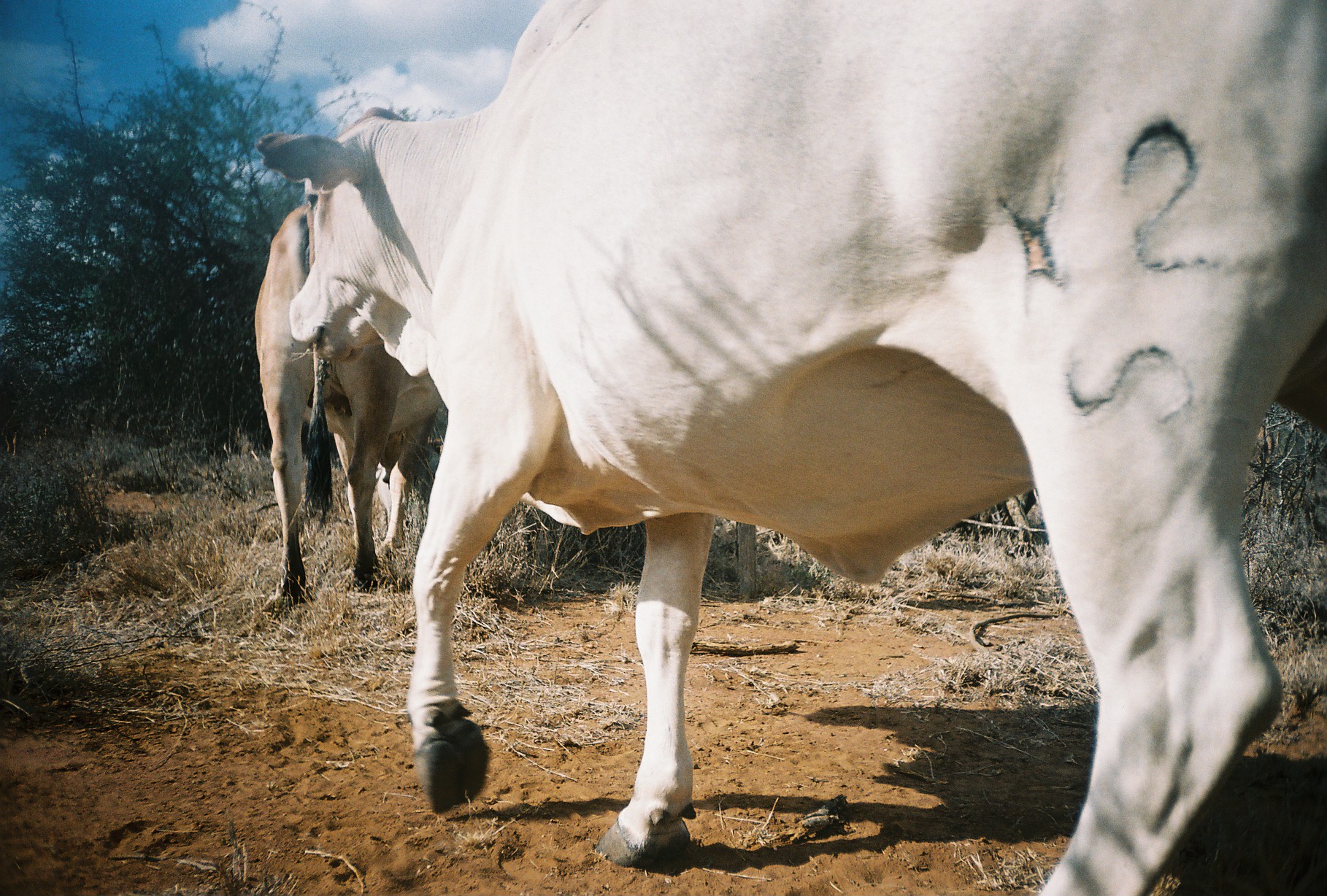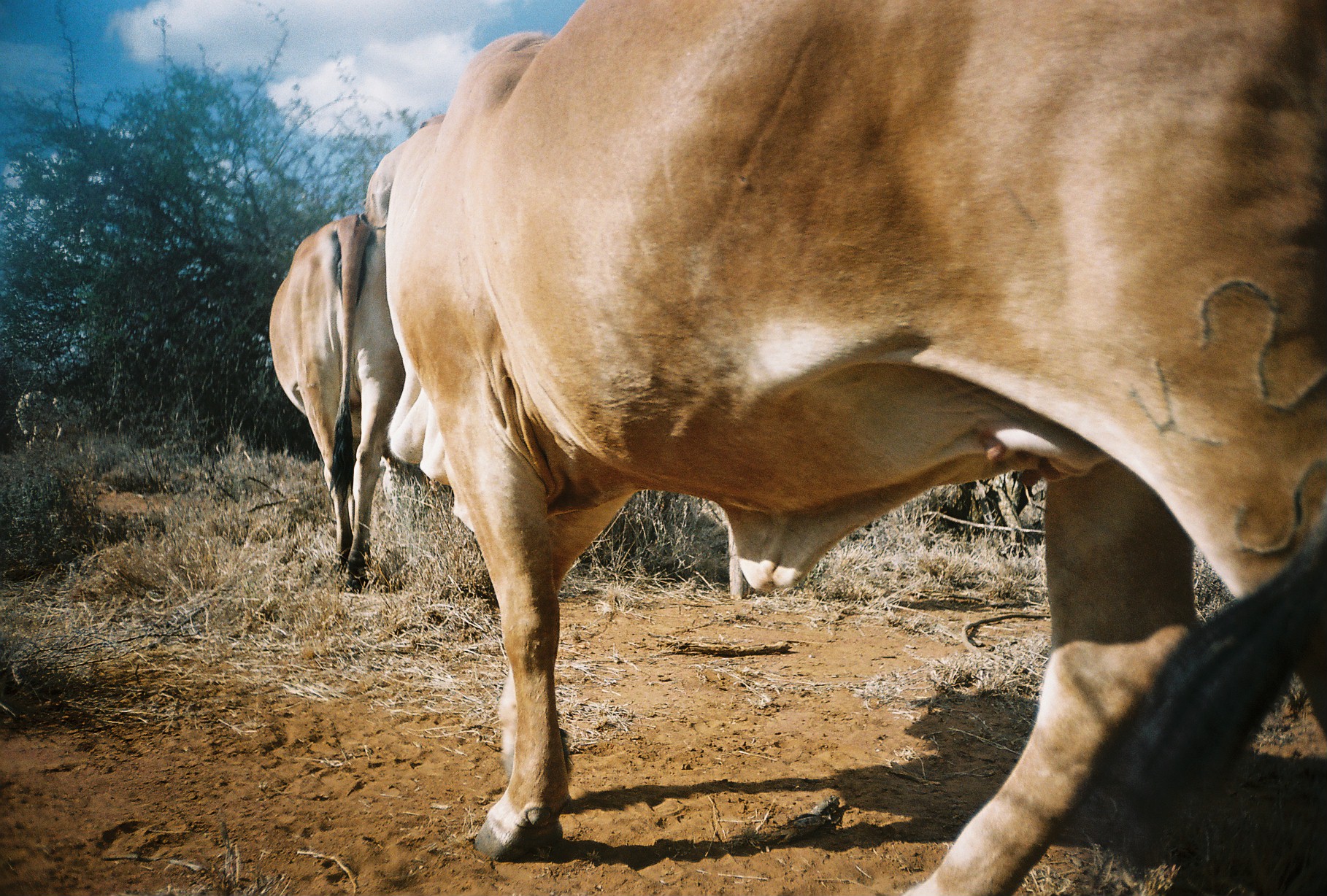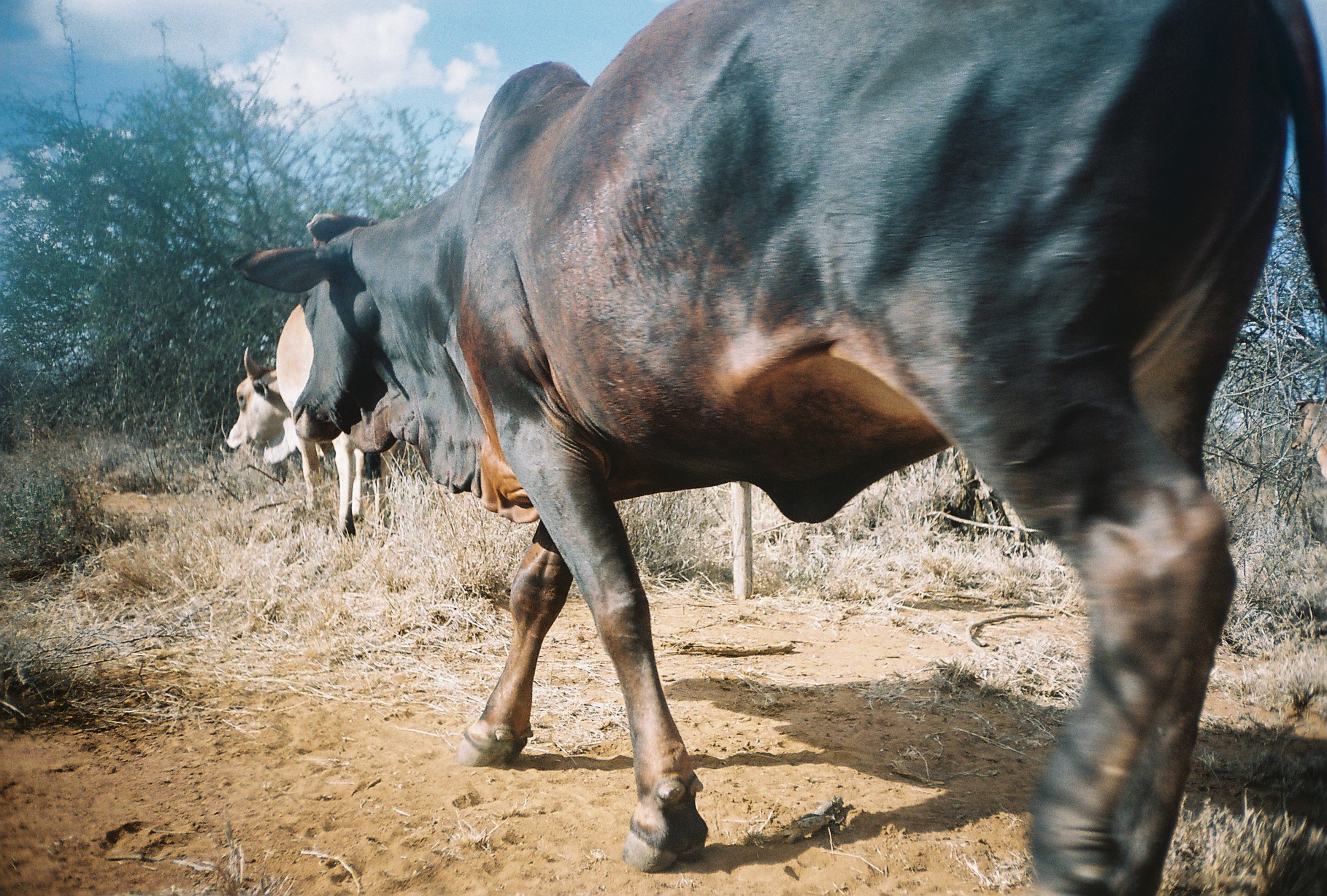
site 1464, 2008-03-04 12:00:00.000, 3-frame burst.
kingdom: Animalia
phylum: Chordata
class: Mammalia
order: Artiodactyla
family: Bovidae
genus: Bos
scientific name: Bos taurus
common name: domestic cattle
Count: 4.